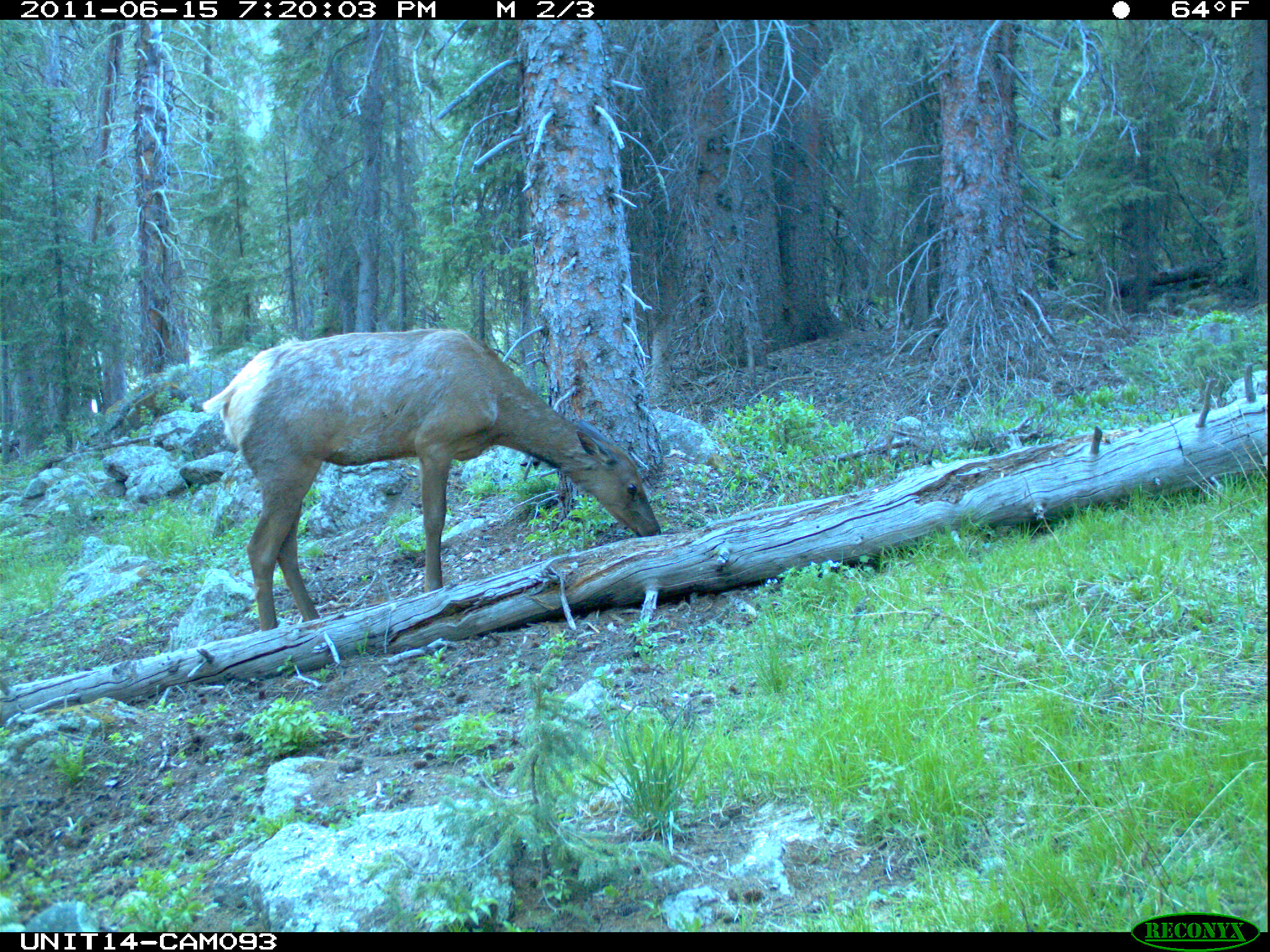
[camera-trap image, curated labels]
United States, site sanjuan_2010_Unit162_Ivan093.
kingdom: Animalia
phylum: Chordata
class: Mammalia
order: Artiodactyla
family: Cervidae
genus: Cervus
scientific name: Cervus elaphus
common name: red deer